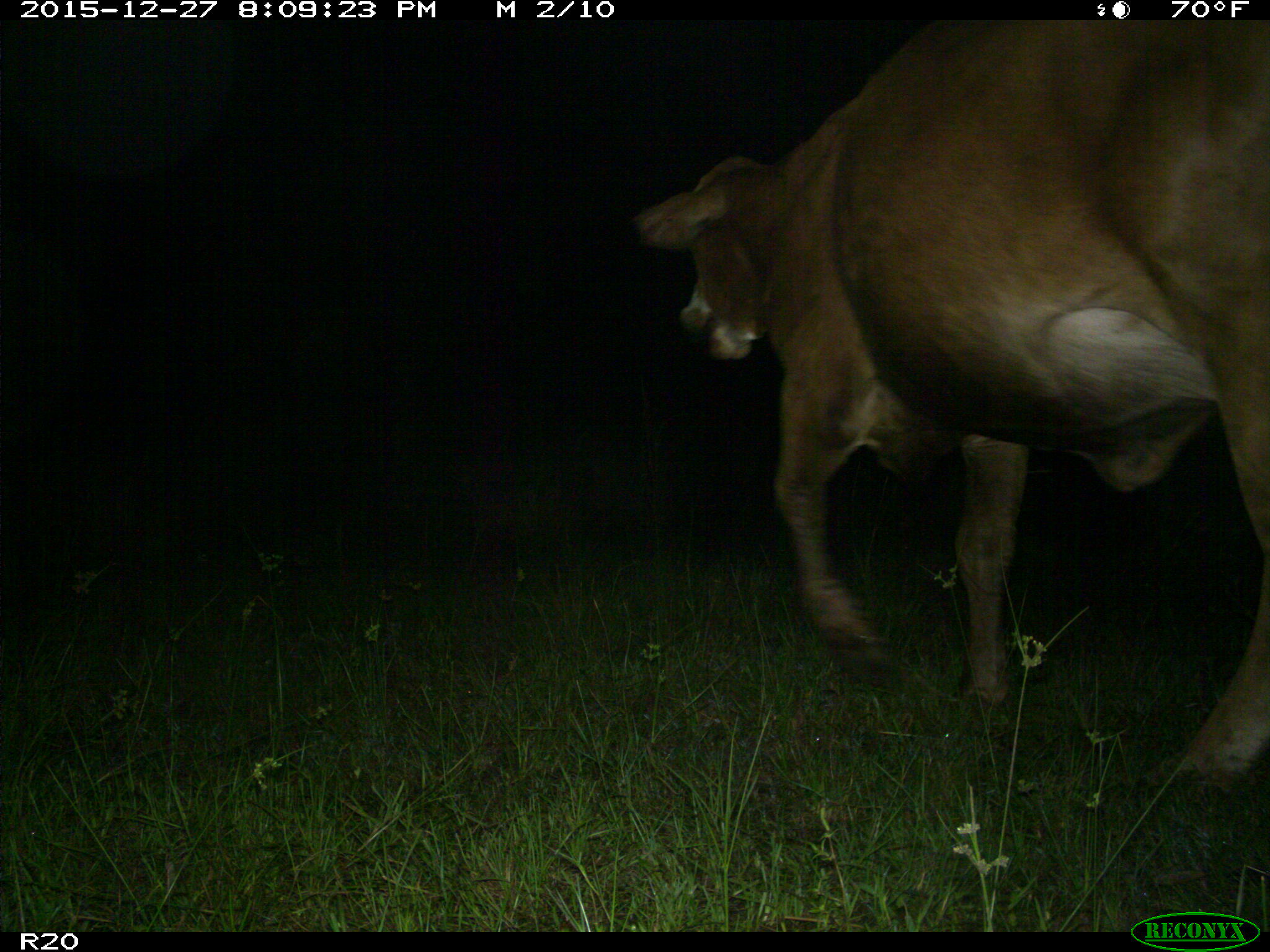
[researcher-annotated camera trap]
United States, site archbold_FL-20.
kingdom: Animalia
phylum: Chordata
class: Mammalia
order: Artiodactyla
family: Bovidae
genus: Bos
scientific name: Bos taurus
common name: domestic cow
Bos taurus (domestic cow).